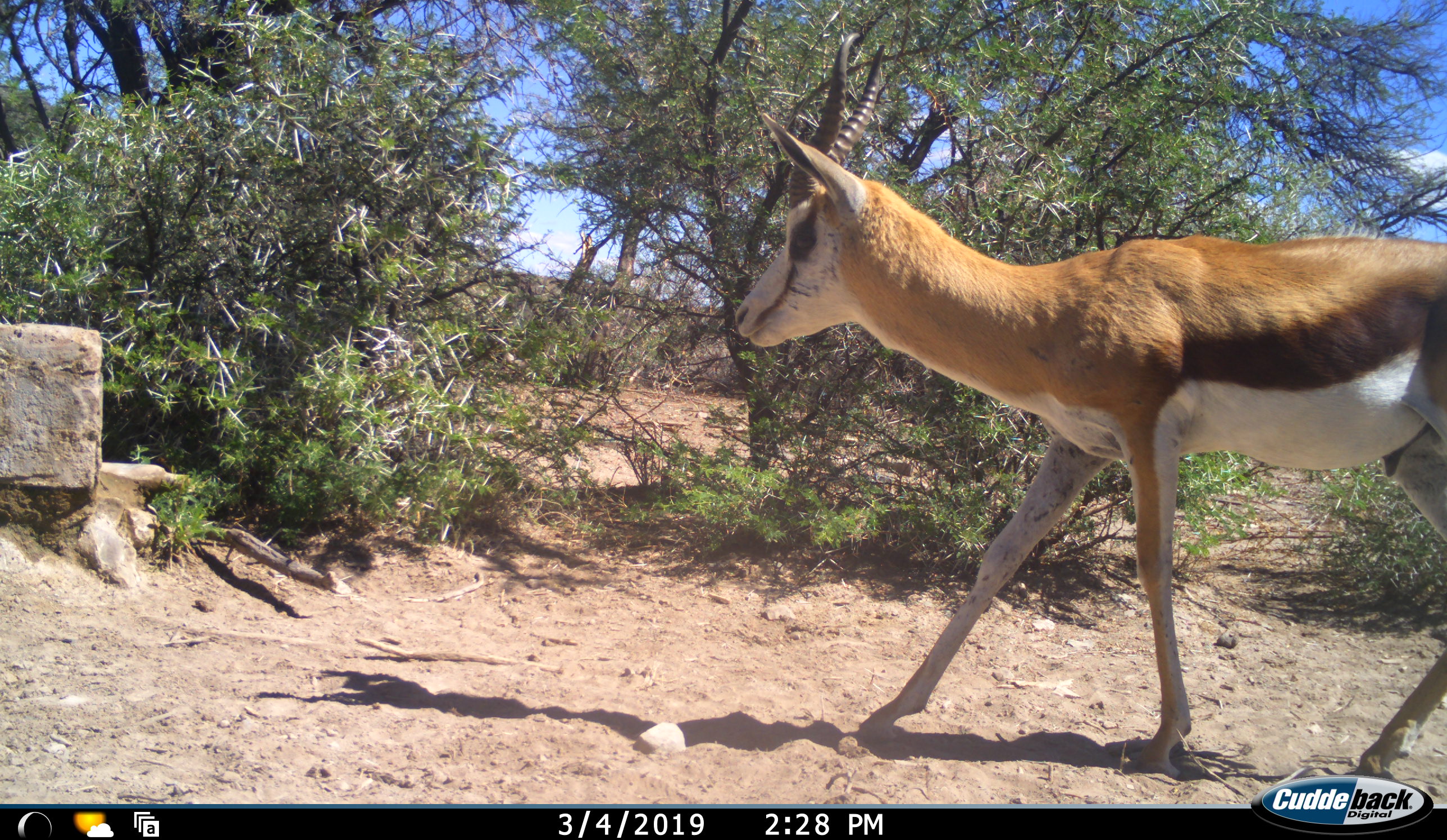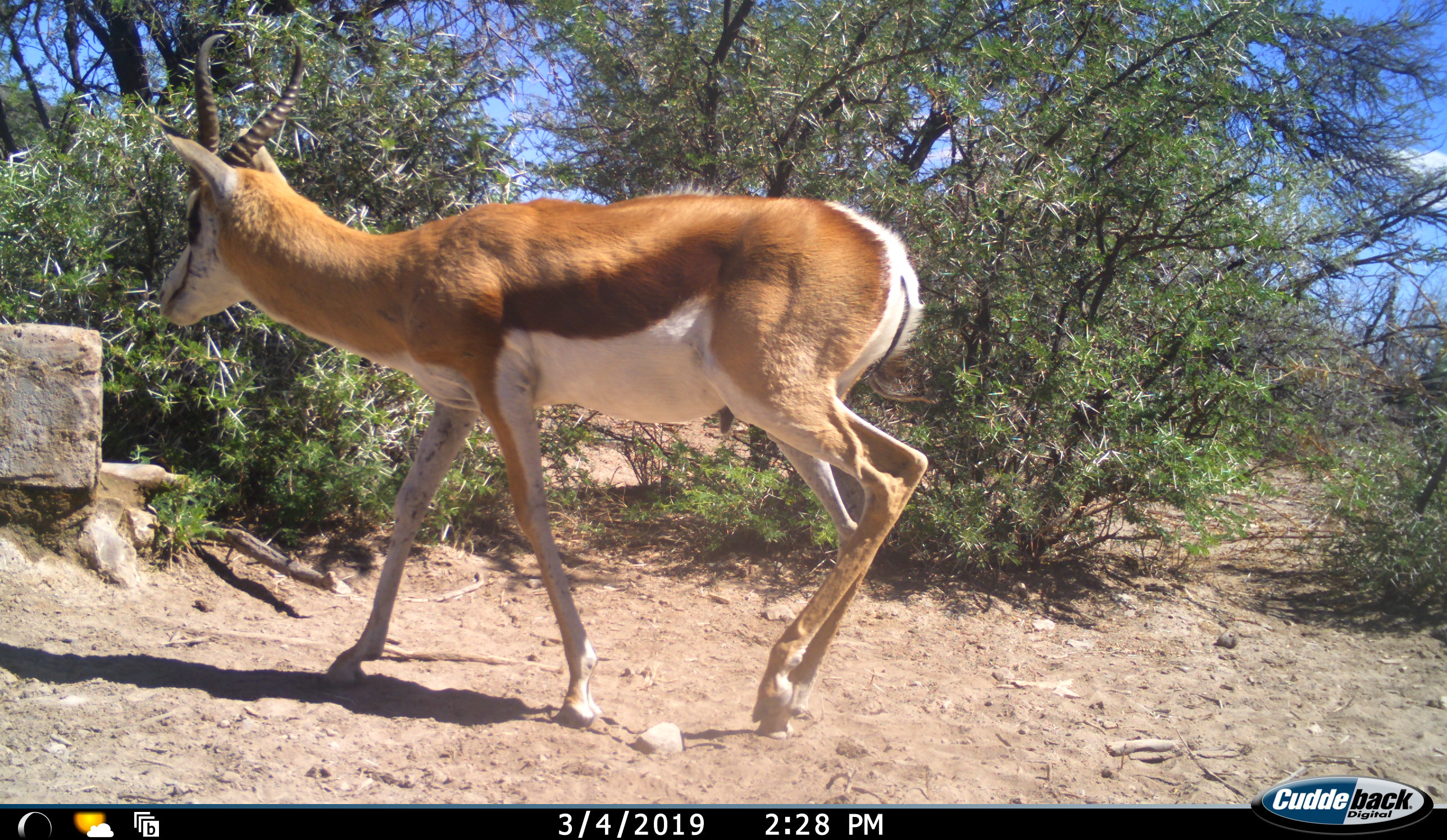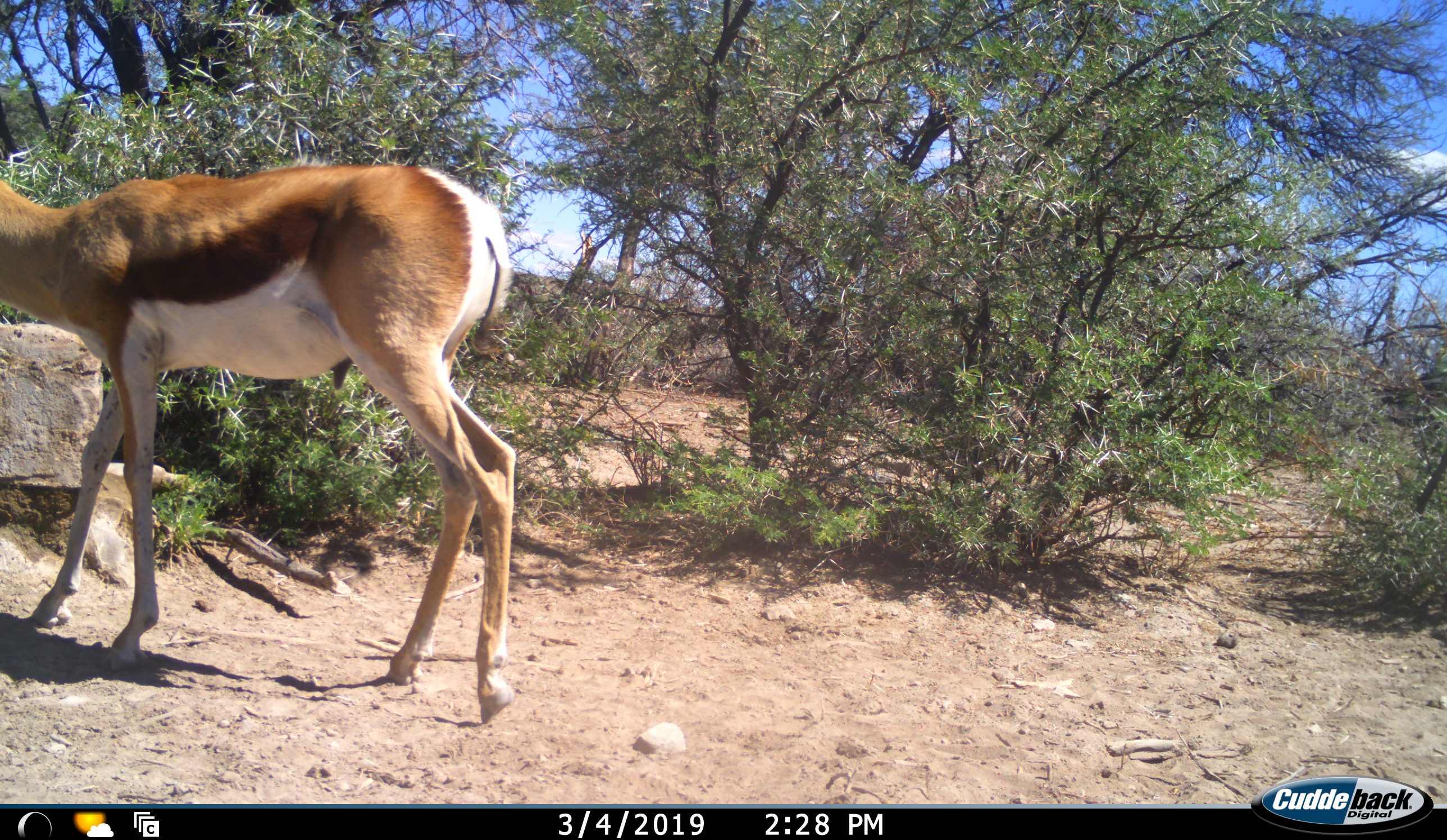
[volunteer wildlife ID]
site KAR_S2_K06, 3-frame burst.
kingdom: Animalia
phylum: Chordata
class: Mammalia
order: Artiodactyla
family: Bovidae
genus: Antidorcas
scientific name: Antidorcas marsupialis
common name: springbok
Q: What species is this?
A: Springbok (Antidorcas marsupialis).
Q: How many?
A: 1.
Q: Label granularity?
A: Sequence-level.